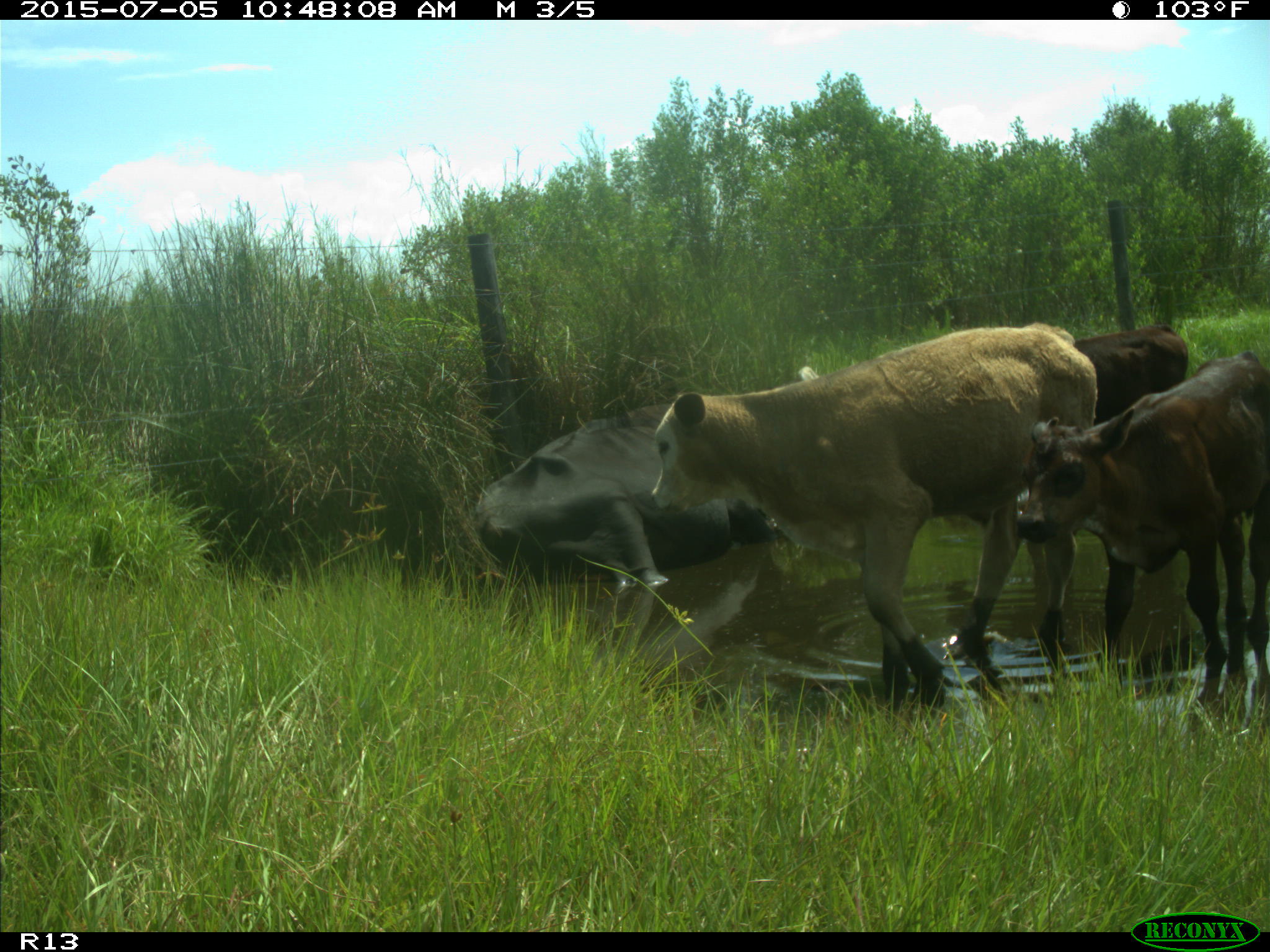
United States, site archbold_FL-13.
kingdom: Animalia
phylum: Chordata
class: Mammalia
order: Artiodactyla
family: Bovidae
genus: Bos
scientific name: Bos taurus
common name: domestic cow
Bos taurus (domestic cow).